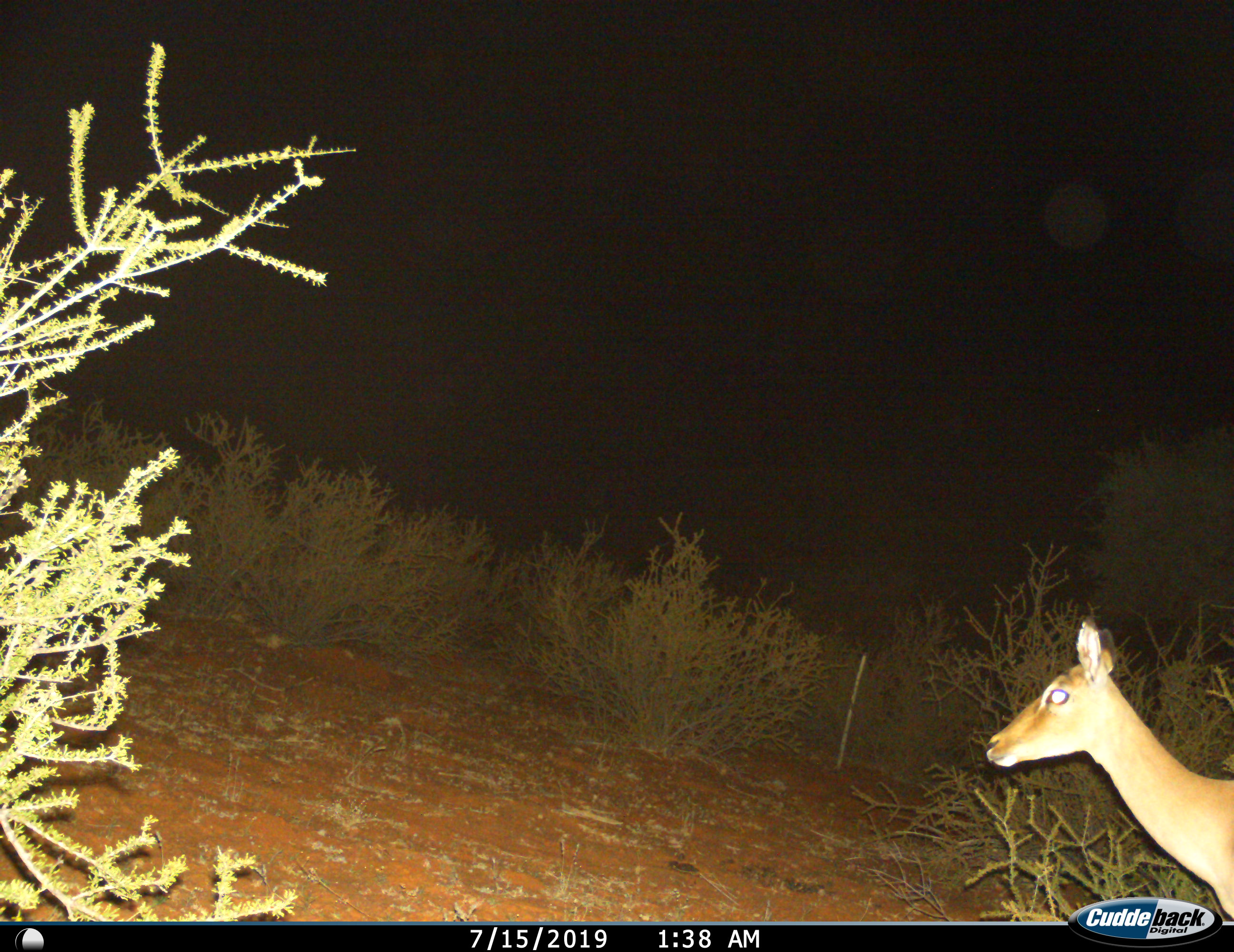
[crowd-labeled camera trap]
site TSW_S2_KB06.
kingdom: Animalia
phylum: Chordata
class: Mammalia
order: Artiodactyla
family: Bovidae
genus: Aepyceros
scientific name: Aepyceros melampus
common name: impala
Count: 1.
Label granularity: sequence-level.